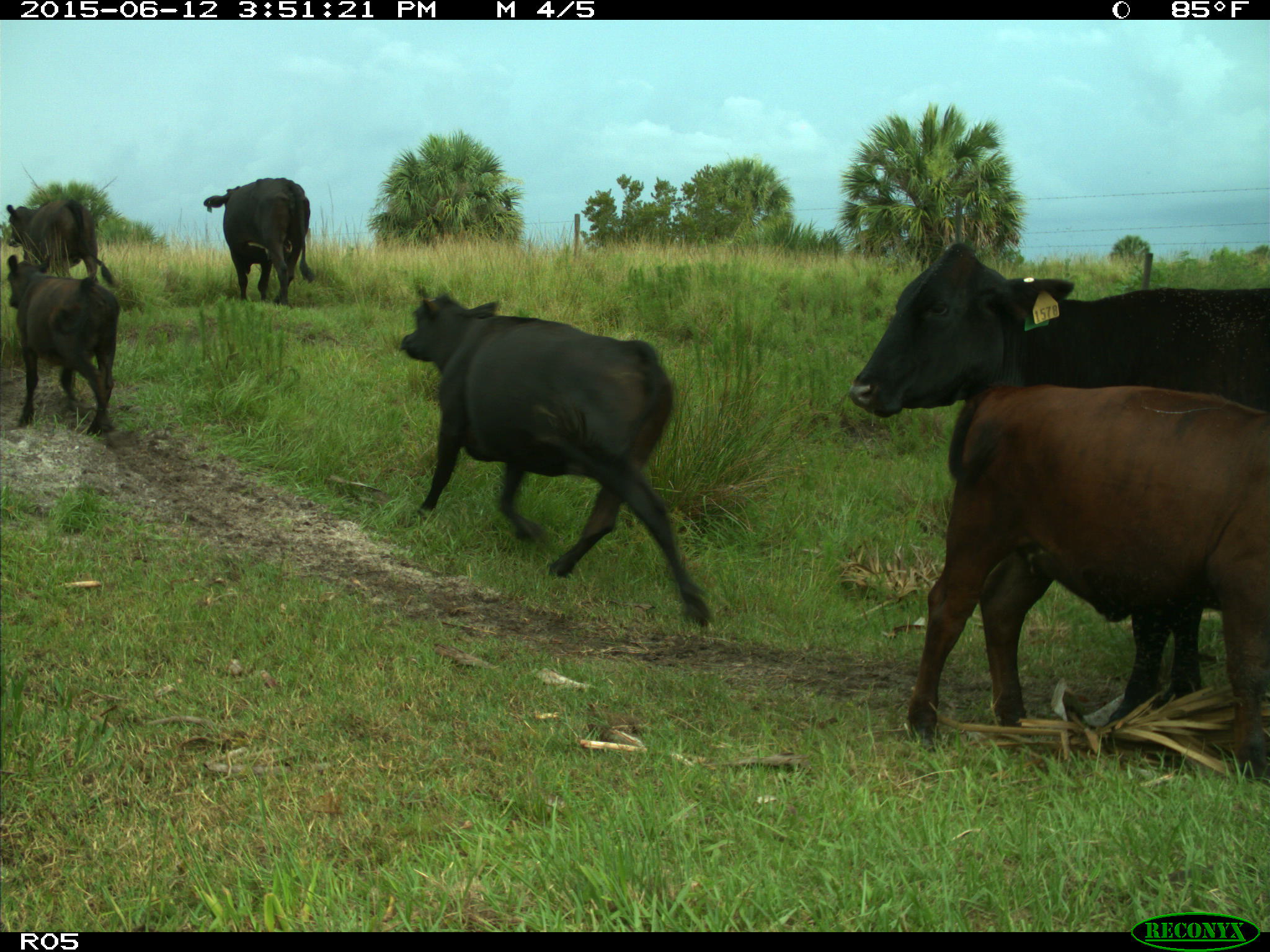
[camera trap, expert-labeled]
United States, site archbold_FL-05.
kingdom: Animalia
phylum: Chordata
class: Mammalia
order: Artiodactyla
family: Bovidae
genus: Bos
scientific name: Bos taurus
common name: domestic cow